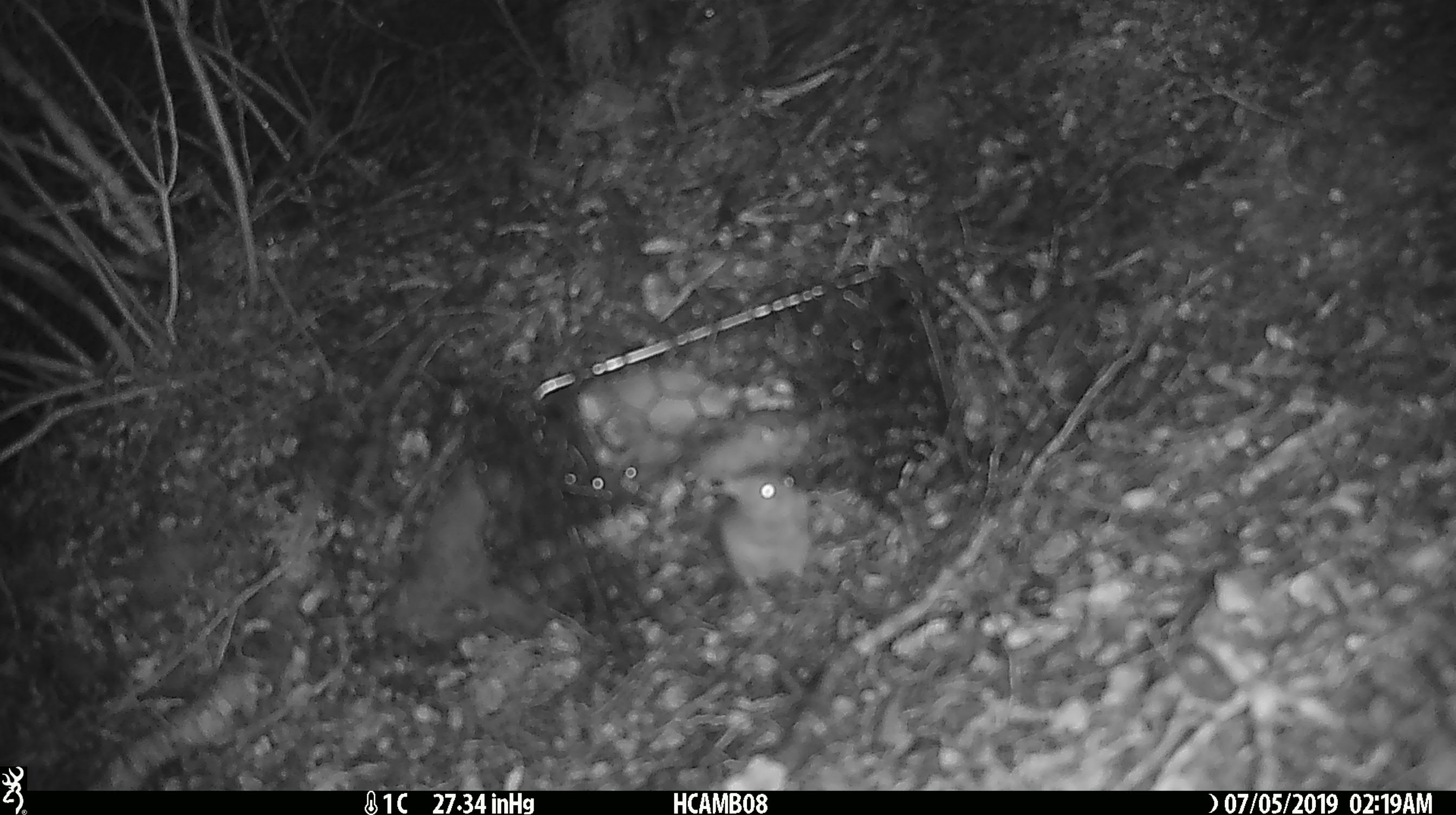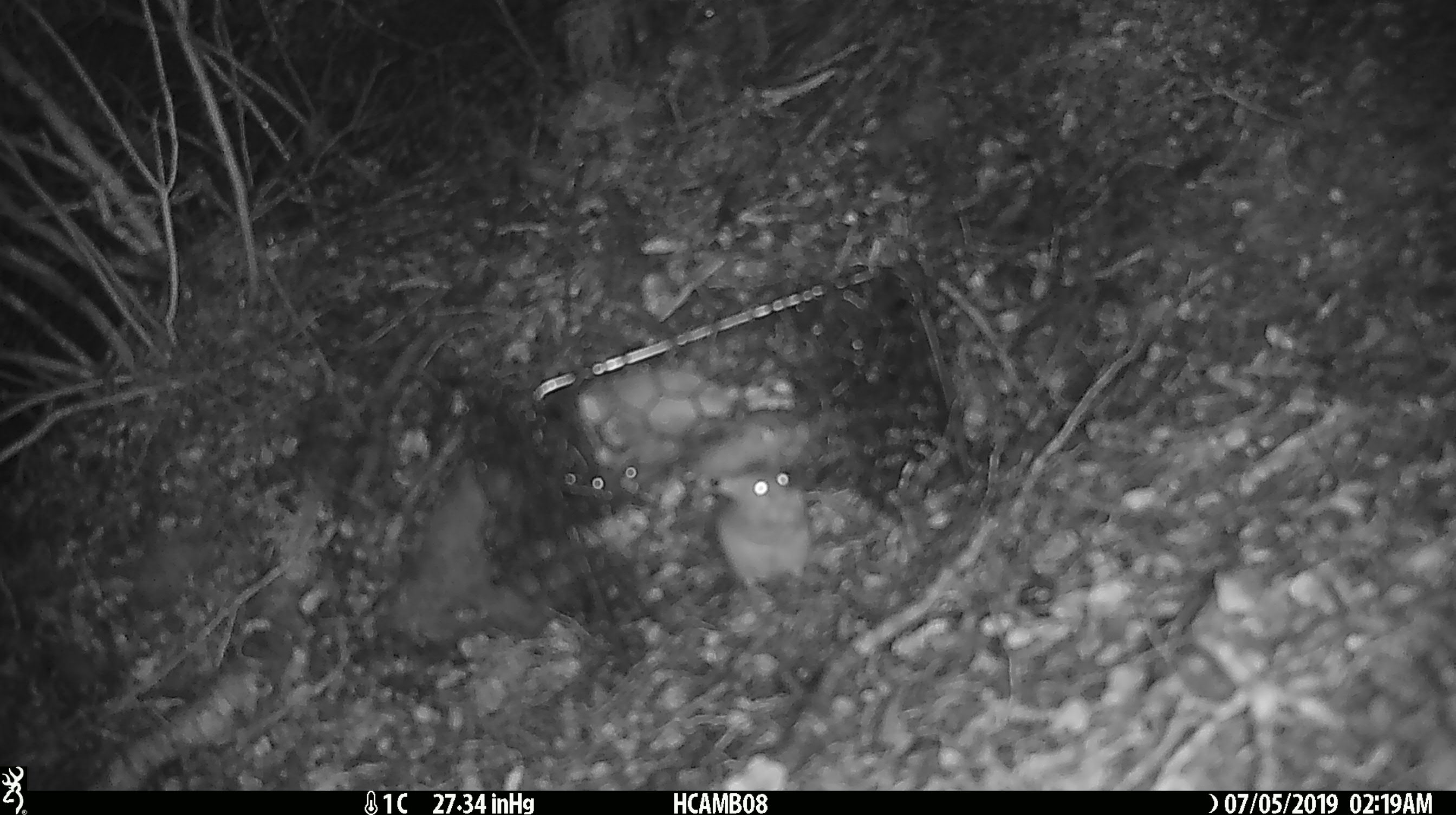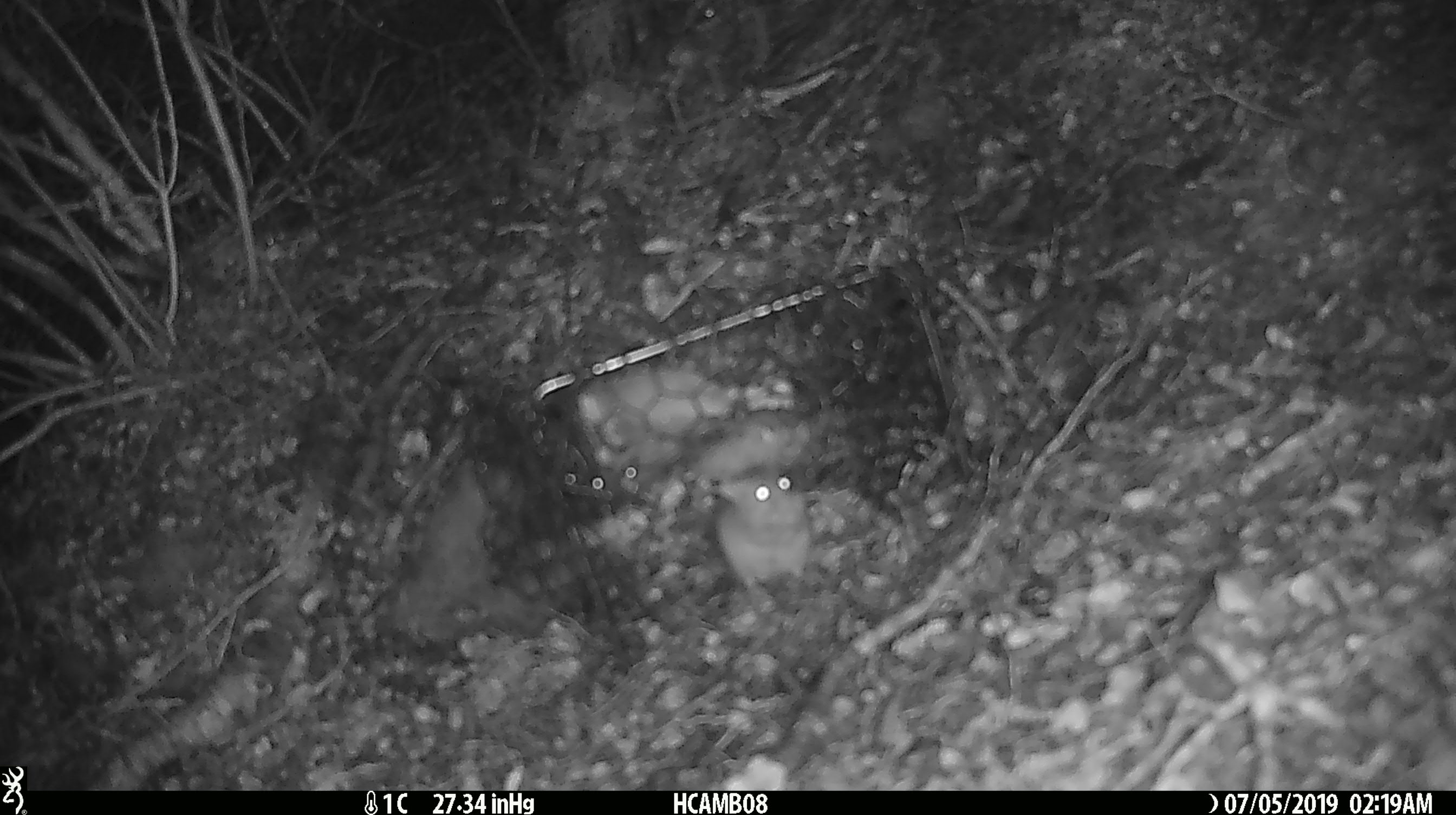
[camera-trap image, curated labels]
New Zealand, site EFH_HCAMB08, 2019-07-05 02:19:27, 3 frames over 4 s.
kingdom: Animalia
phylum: Chordata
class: Mammalia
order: Rodentia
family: Muridae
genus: Mus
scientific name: Mus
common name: mouse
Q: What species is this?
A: Mouse (Mus).